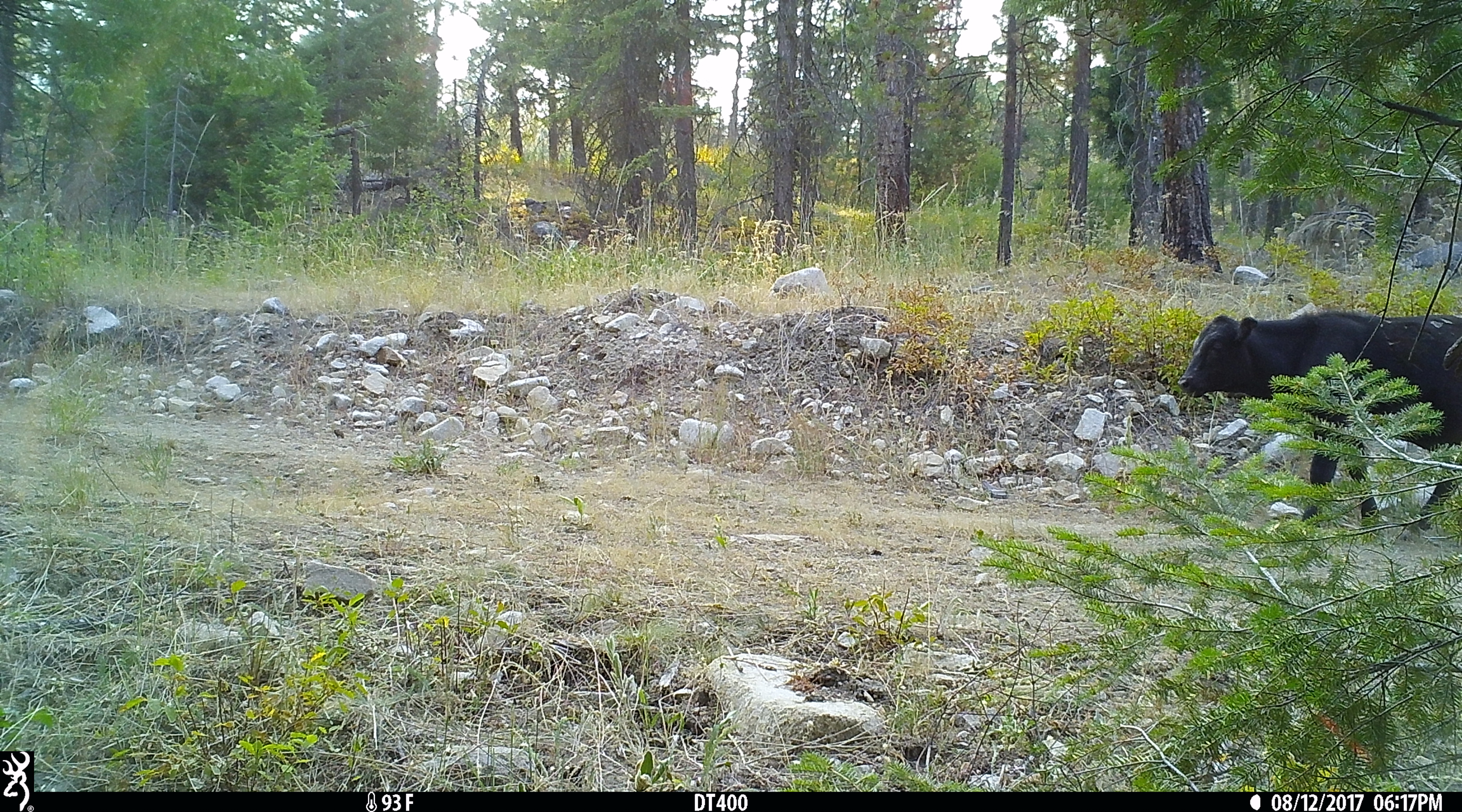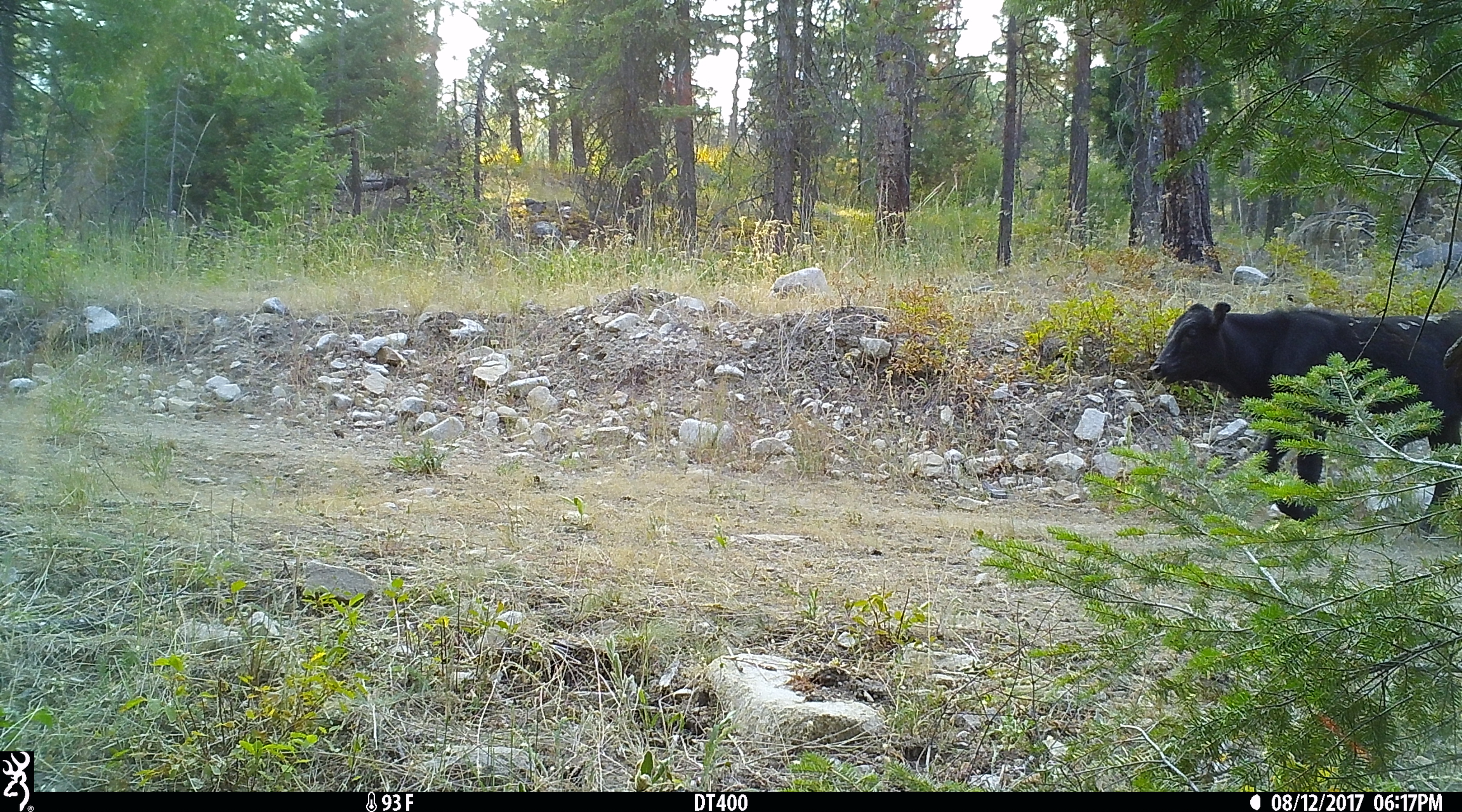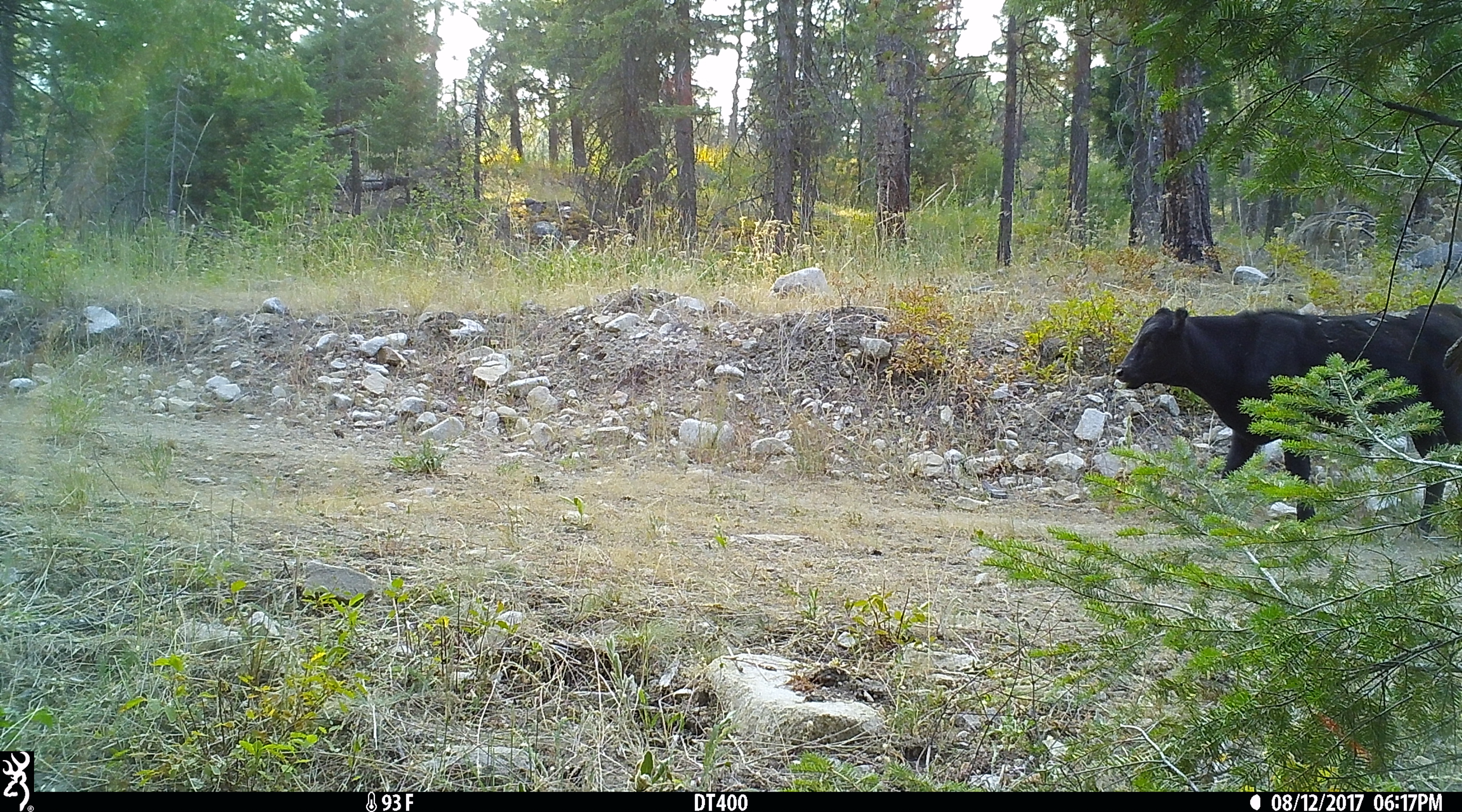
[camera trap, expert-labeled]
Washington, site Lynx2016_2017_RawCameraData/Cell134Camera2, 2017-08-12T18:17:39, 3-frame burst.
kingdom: Animalia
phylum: Chordata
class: Mammalia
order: Artiodactyla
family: Bovidae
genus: Bos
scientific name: Bos taurus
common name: domestic cattle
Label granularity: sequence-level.